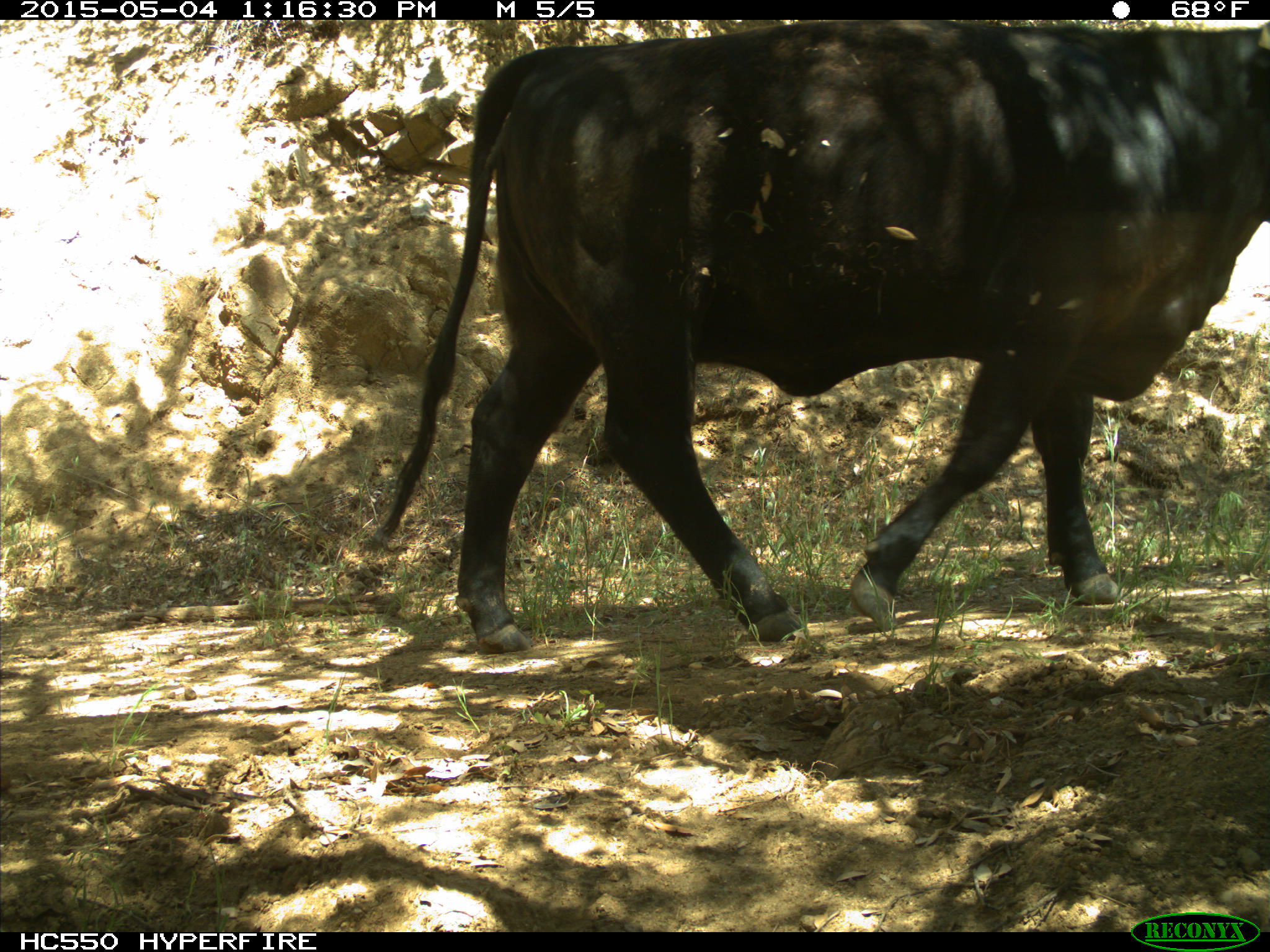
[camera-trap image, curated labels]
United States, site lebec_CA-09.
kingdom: Animalia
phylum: Chordata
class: Mammalia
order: Artiodactyla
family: Bovidae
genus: Bos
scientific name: Bos taurus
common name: domestic cow